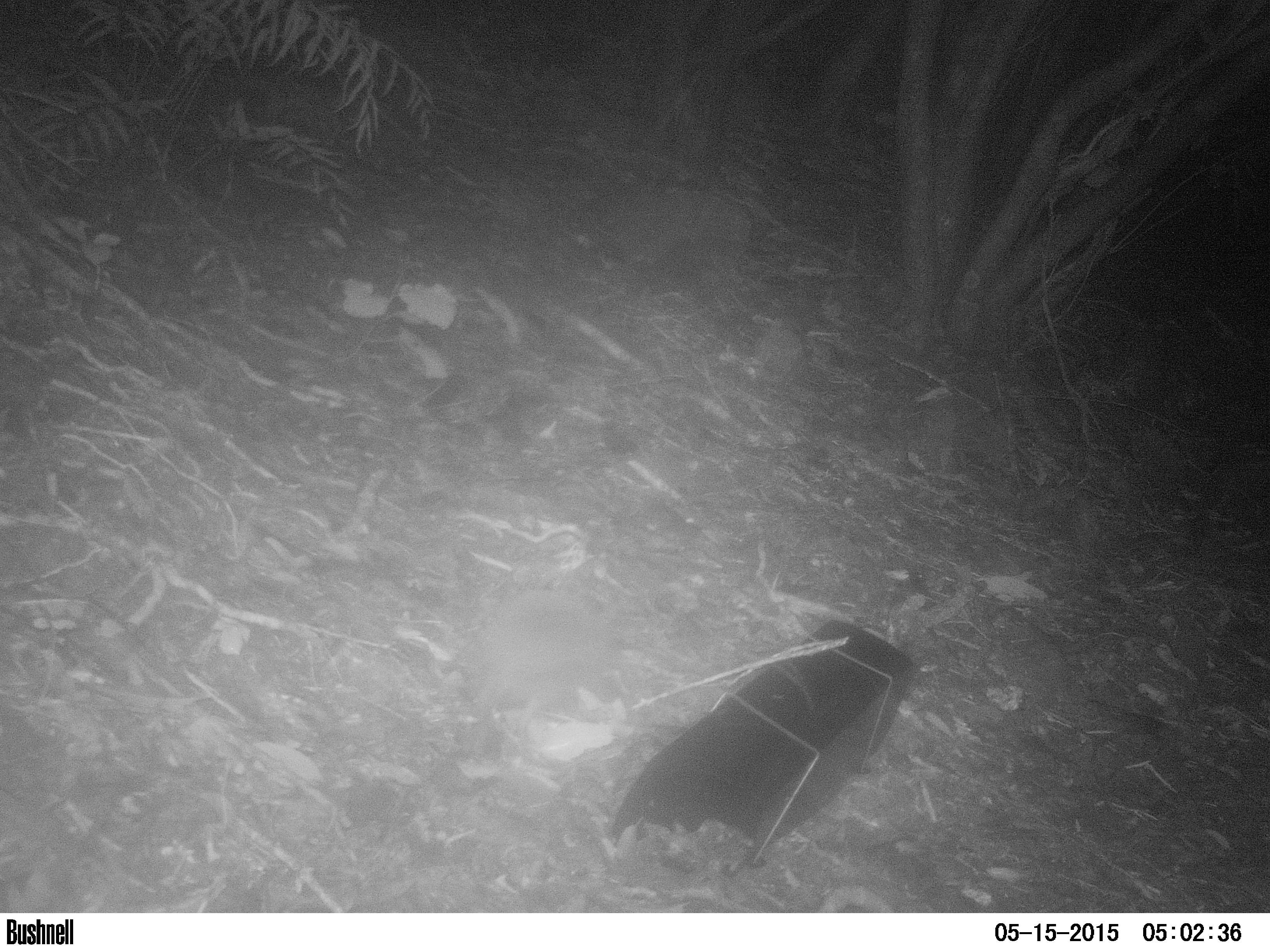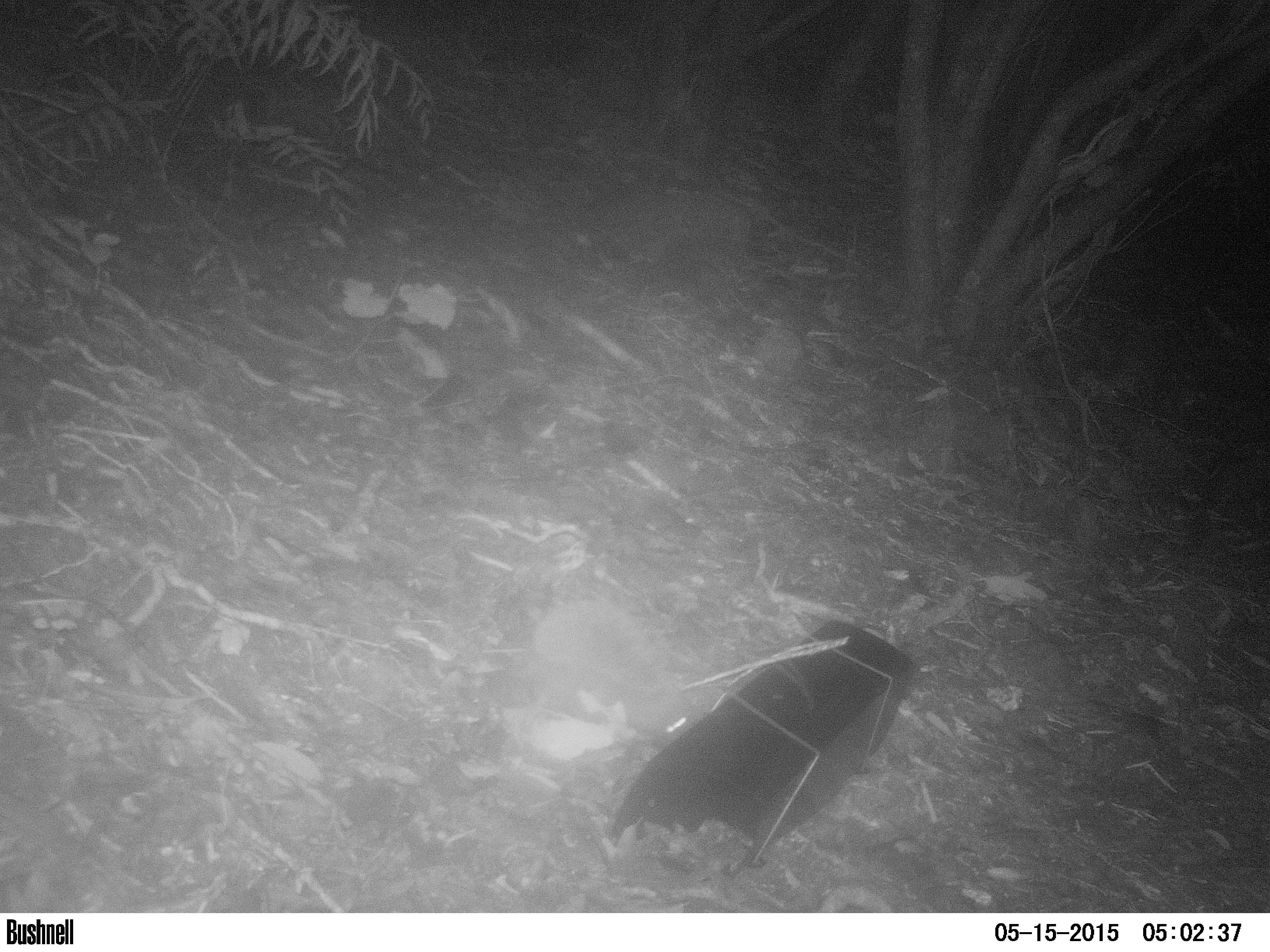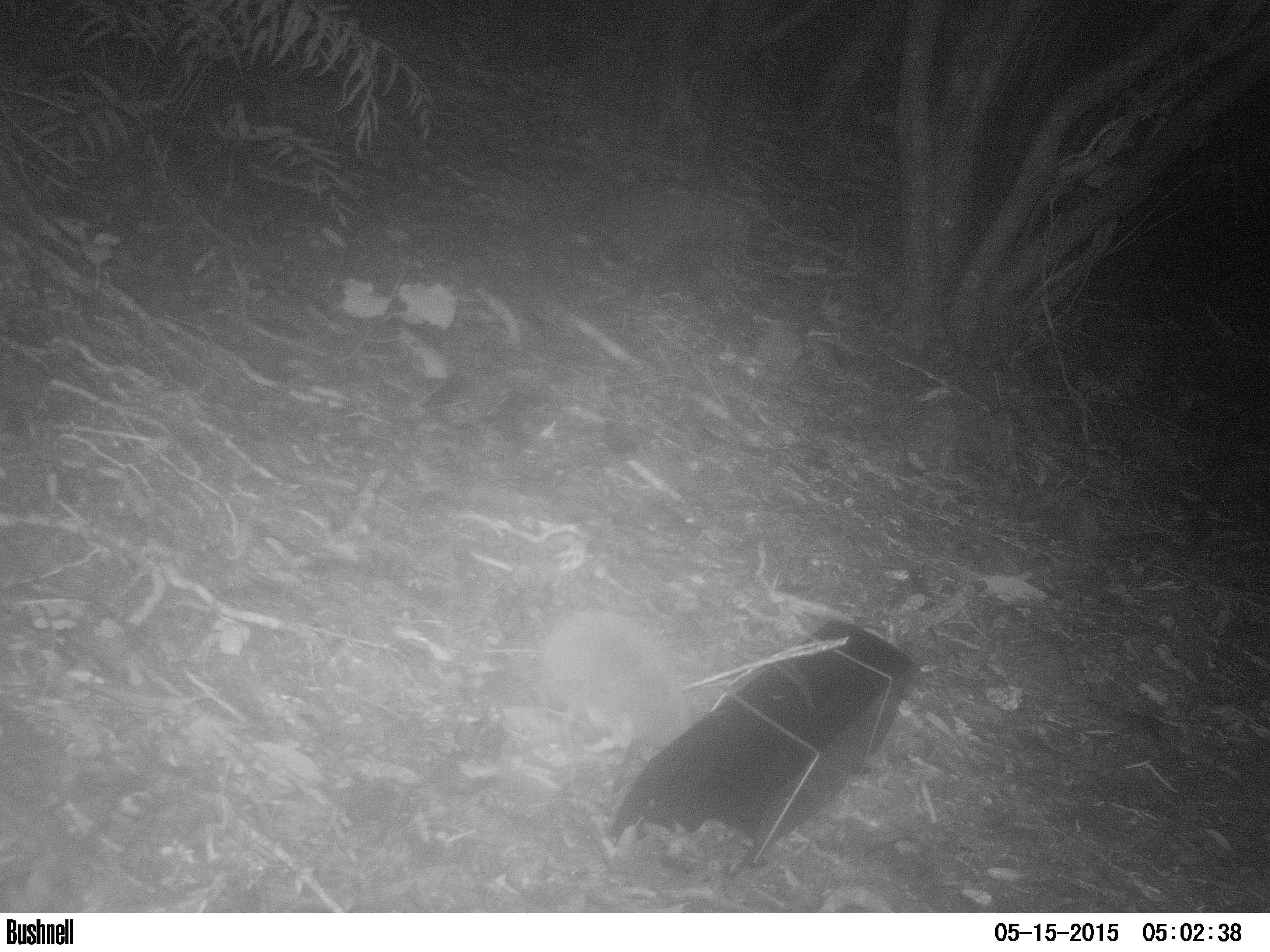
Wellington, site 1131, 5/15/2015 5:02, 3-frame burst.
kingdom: Animalia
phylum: Chordata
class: Mammalia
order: Eulipotyphla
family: Erinaceidae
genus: Erinaceus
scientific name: Erinaceus europaeus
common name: hedgehog